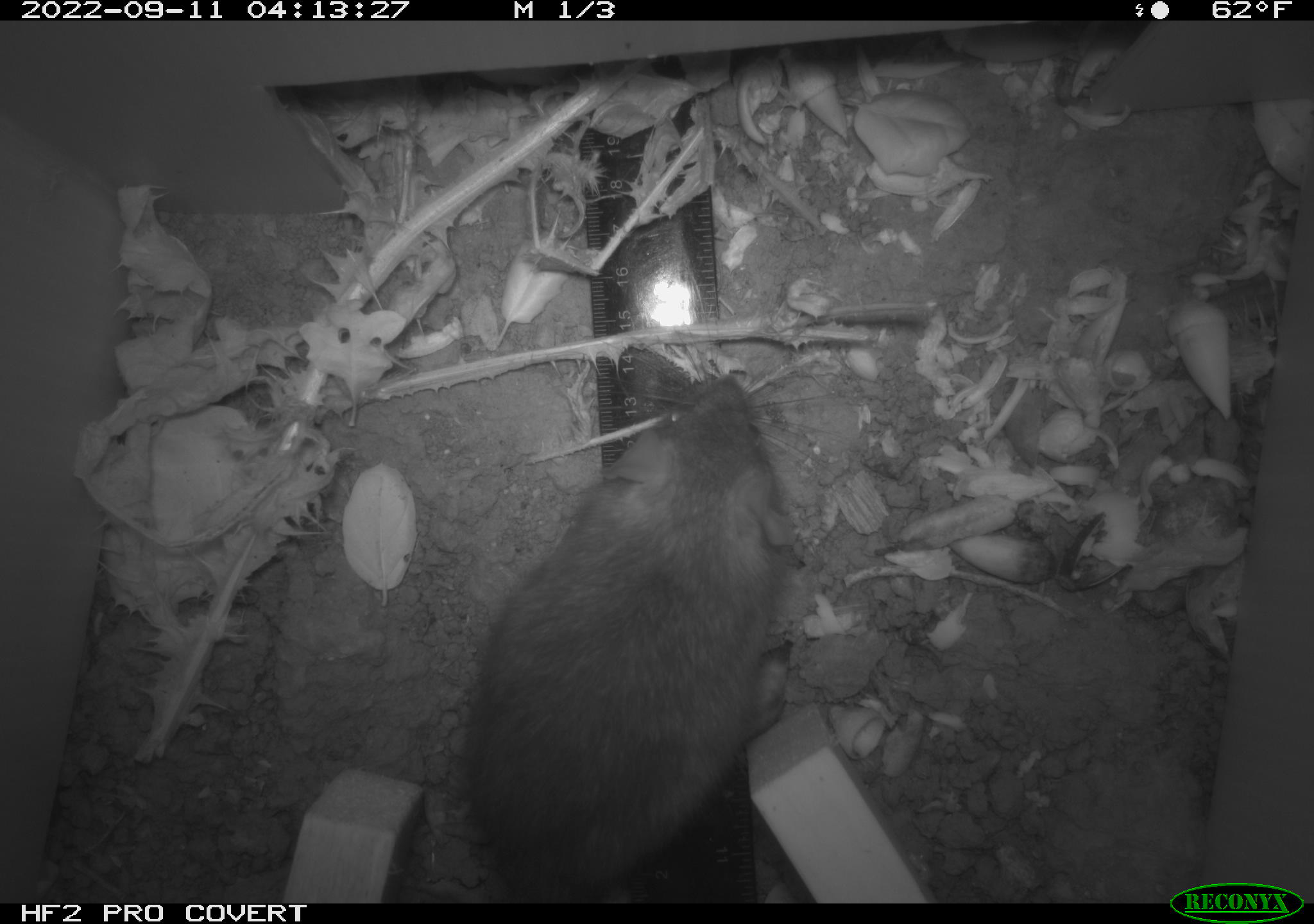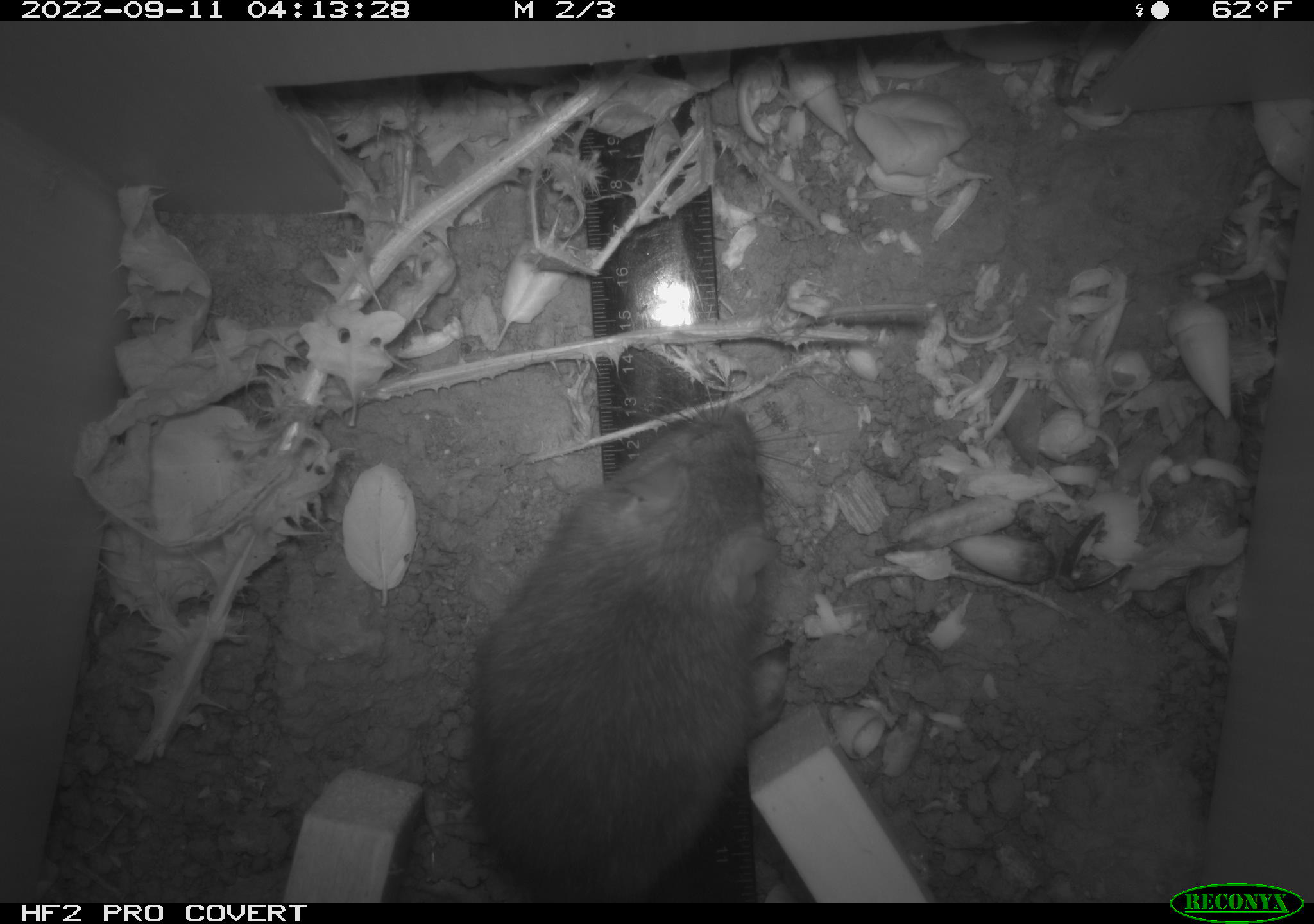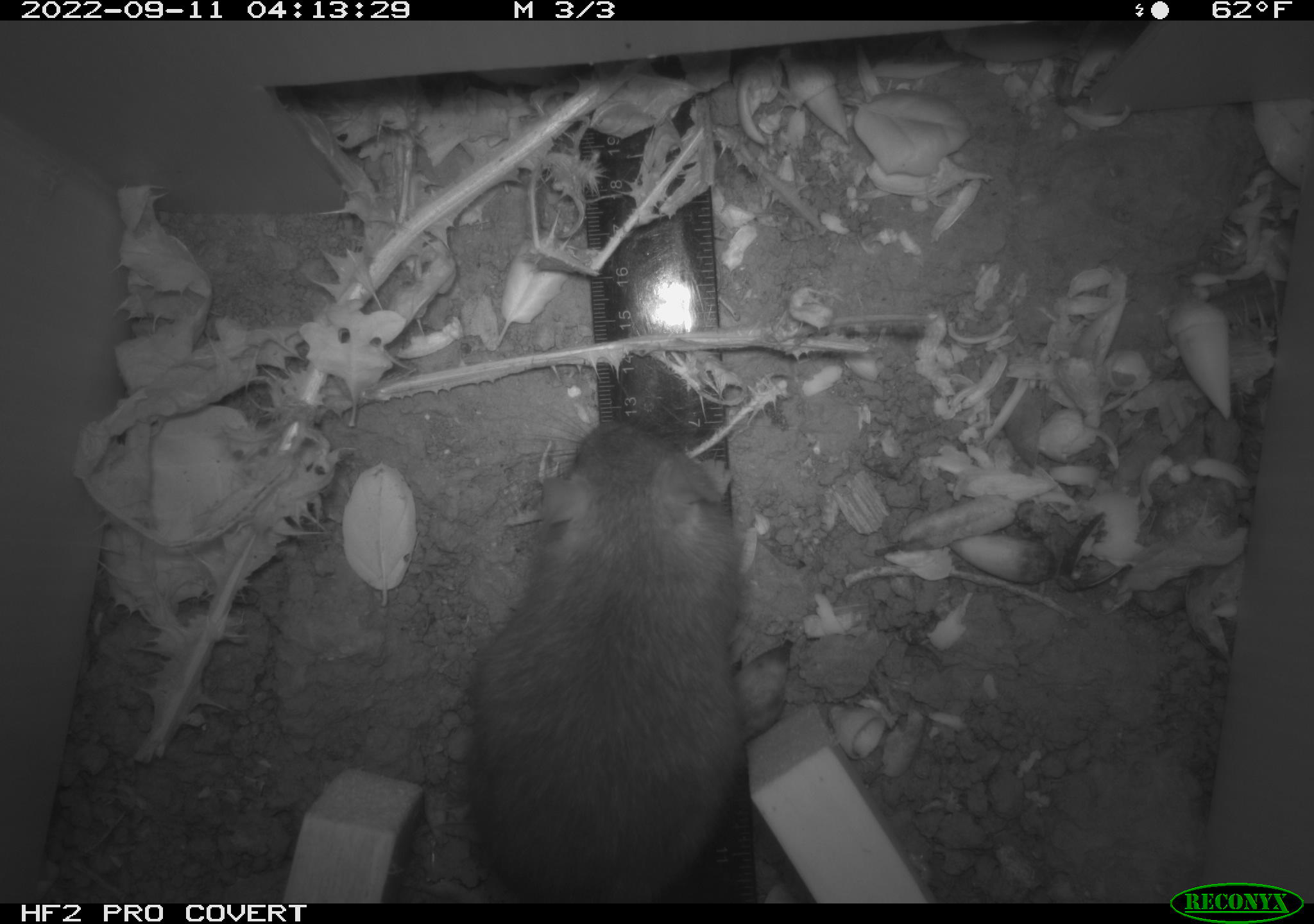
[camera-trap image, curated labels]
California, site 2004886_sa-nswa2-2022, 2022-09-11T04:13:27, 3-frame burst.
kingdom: Animalia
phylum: Chordata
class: Mammalia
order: Rodentia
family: Muridae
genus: Rattus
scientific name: Rattus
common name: rat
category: rattus species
Rattus species (rat) (Rattus).